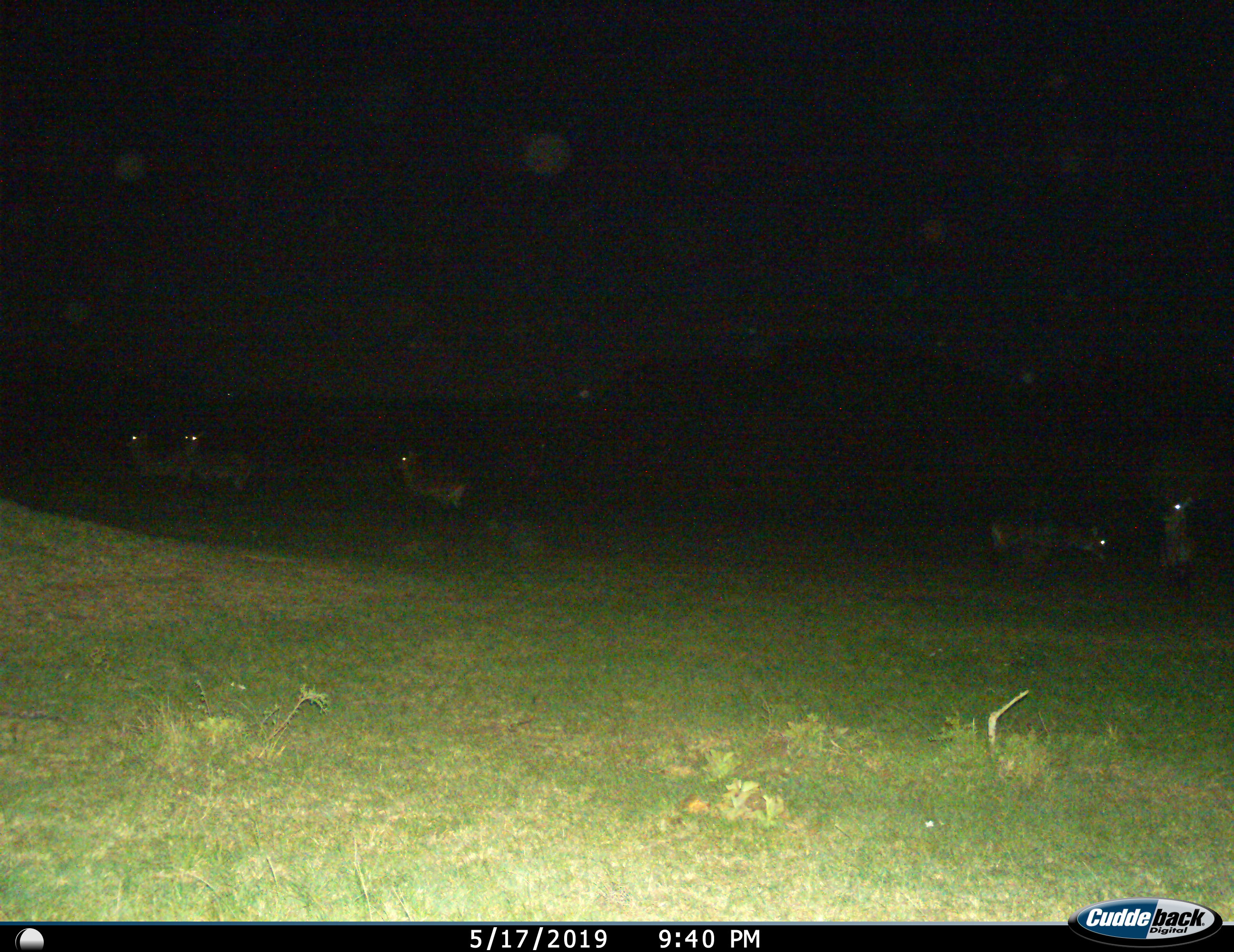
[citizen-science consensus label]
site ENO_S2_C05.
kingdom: Animalia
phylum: Chordata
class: Mammalia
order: Artiodactyla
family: Bovidae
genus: Aepyceros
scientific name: Aepyceros melampus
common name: impala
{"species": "impala (Aepyceros melampus)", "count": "5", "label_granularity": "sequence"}